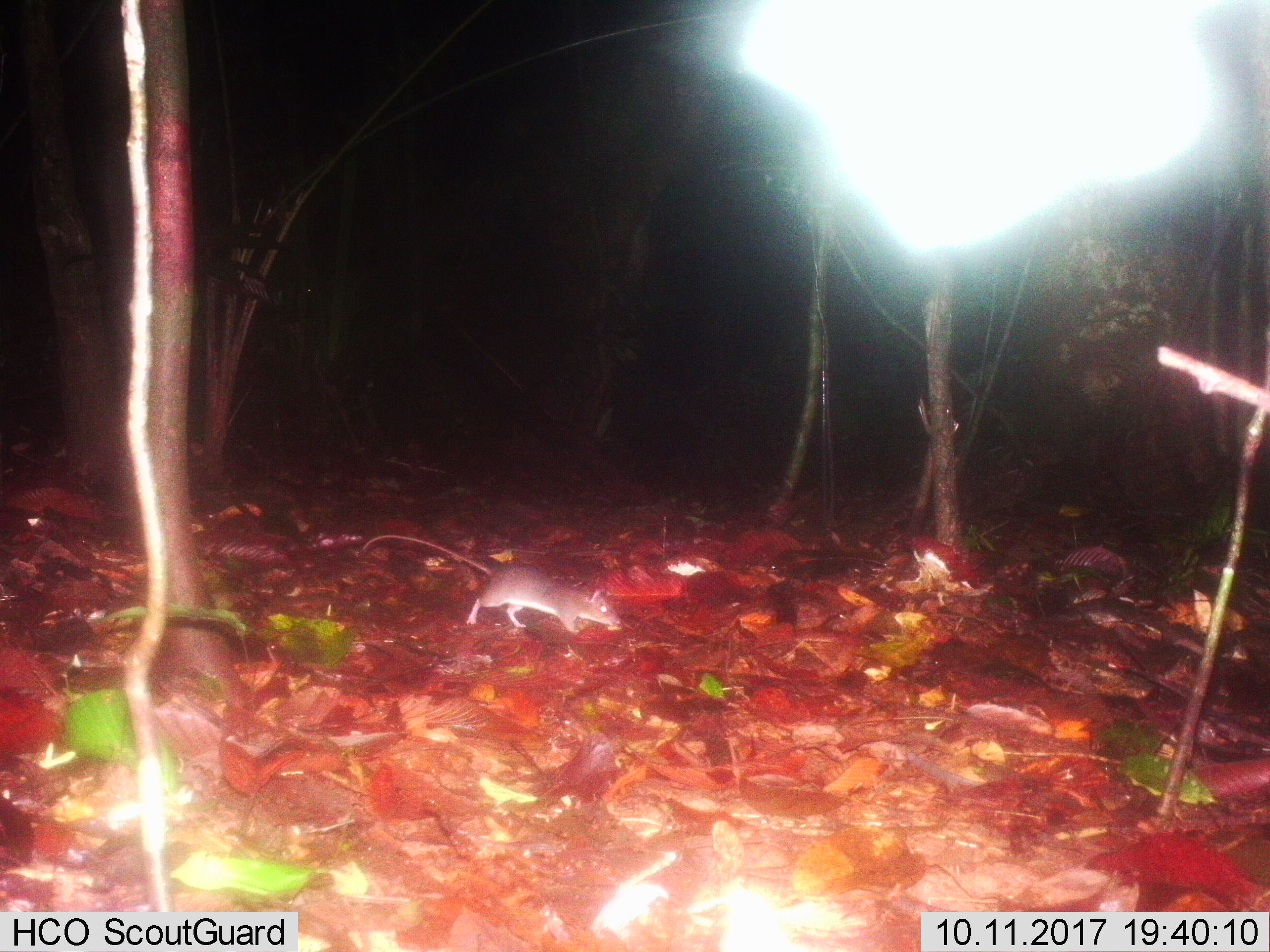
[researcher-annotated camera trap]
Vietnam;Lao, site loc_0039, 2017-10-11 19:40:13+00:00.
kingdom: Animalia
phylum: Chordata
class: Mammalia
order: Rodentia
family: Muridae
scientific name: Muridae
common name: old-world mice and rats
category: unidentified murid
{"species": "unidentified murid (old-world mice and rats) (Muridae)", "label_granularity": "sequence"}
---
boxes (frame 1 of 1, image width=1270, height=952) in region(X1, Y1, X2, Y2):
unidentified murid: region(360, 532, 622, 634)